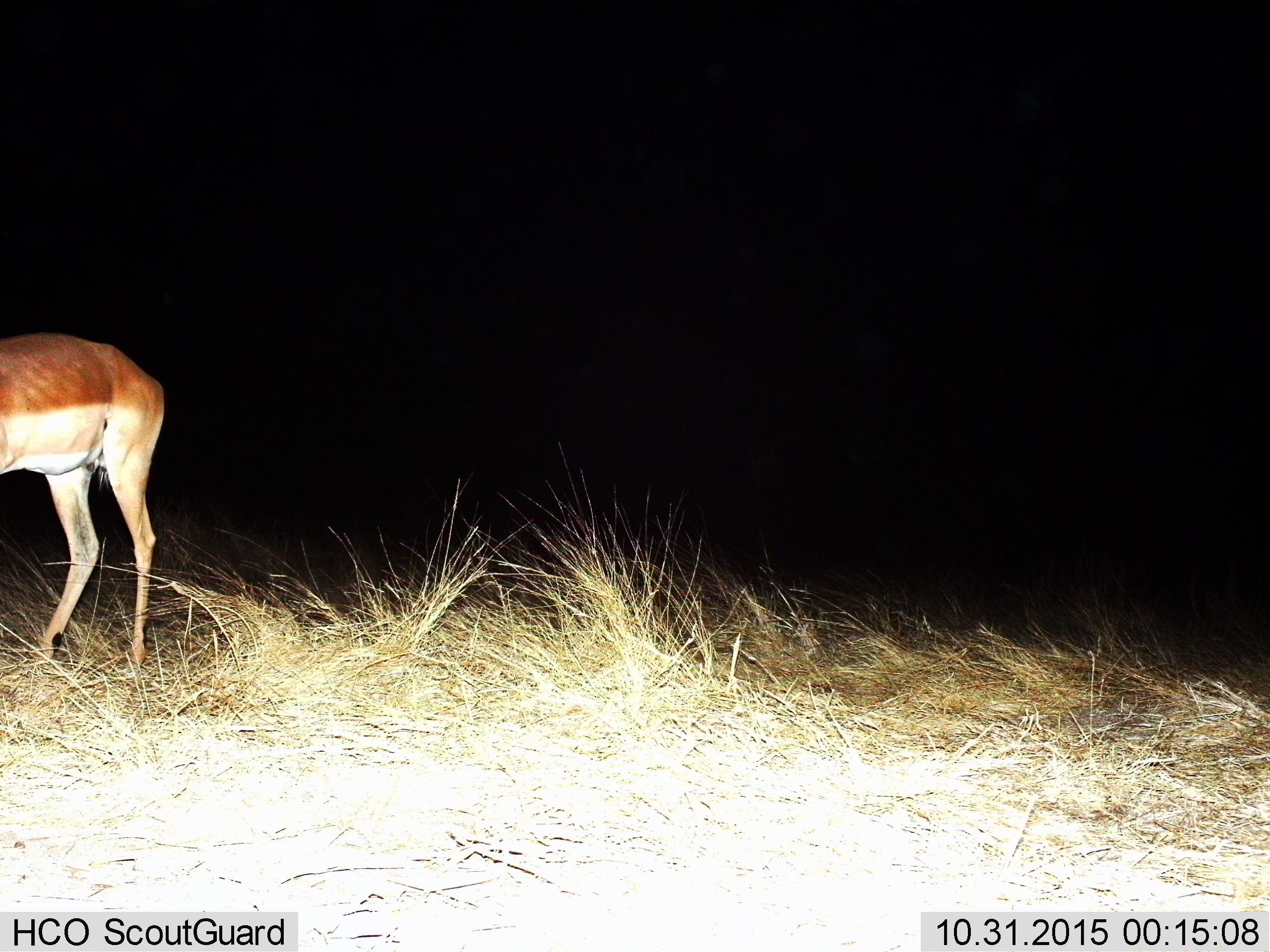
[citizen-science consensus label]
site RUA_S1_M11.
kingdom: Animalia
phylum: Chordata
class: Mammalia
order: Artiodactyla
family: Bovidae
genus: Aepyceros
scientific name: Aepyceros melampus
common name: impala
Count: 1.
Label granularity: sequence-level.